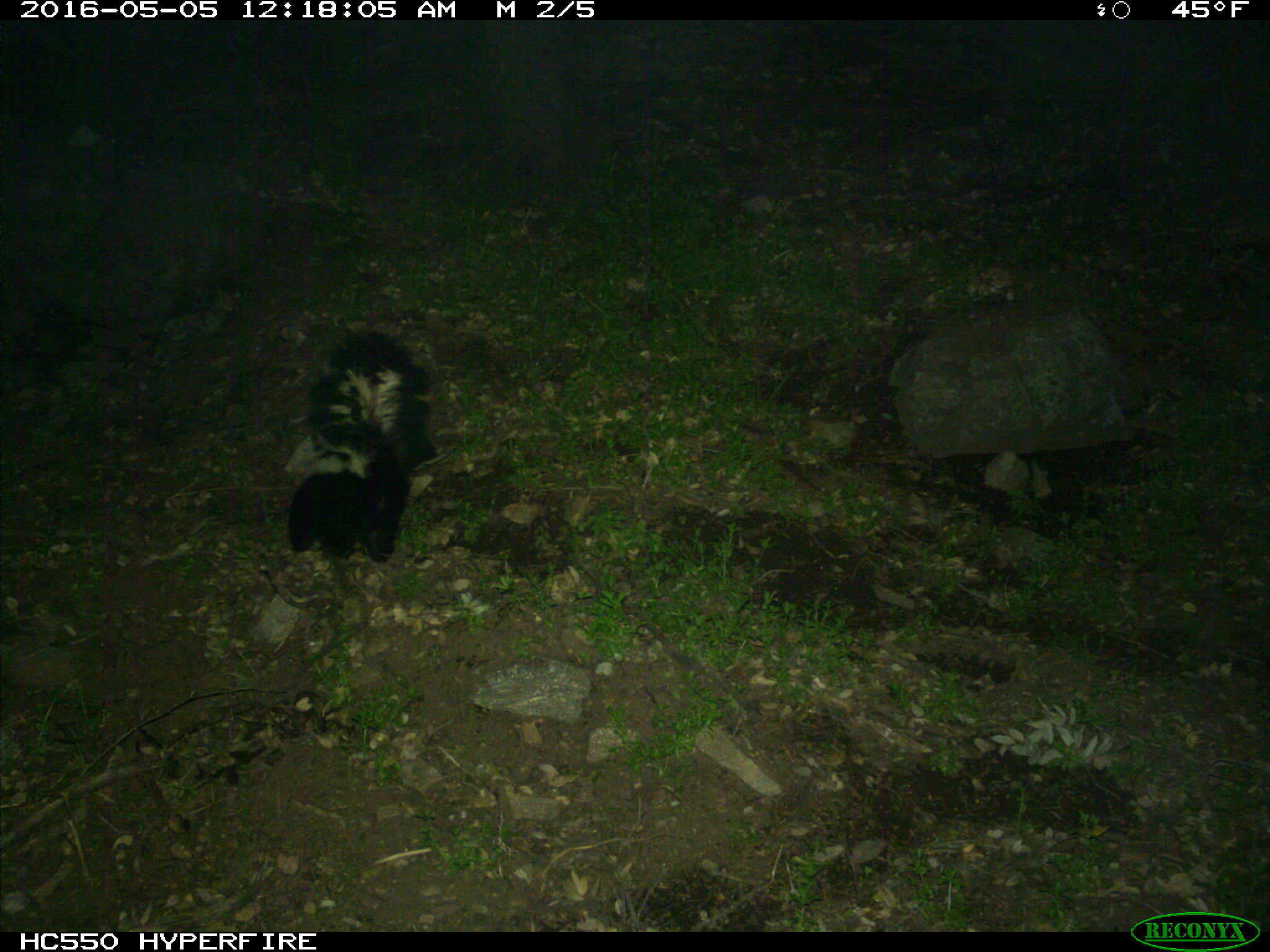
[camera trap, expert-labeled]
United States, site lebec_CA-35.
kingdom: Animalia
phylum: Chordata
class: Mammalia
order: Carnivora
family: Mephitidae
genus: Mephitis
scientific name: Mephitis mephitis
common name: striped skunk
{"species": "Mephitis mephitis (striped skunk)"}